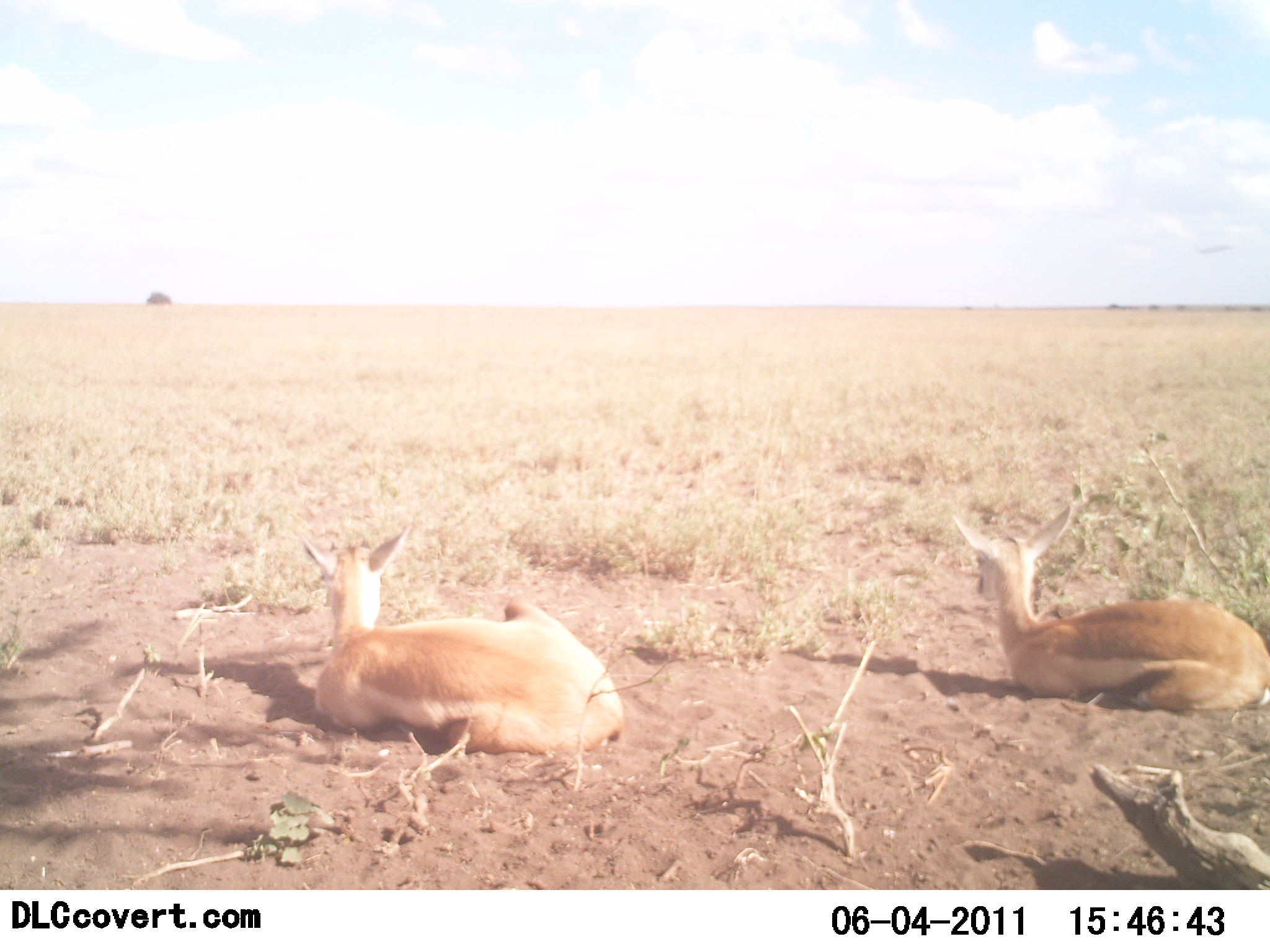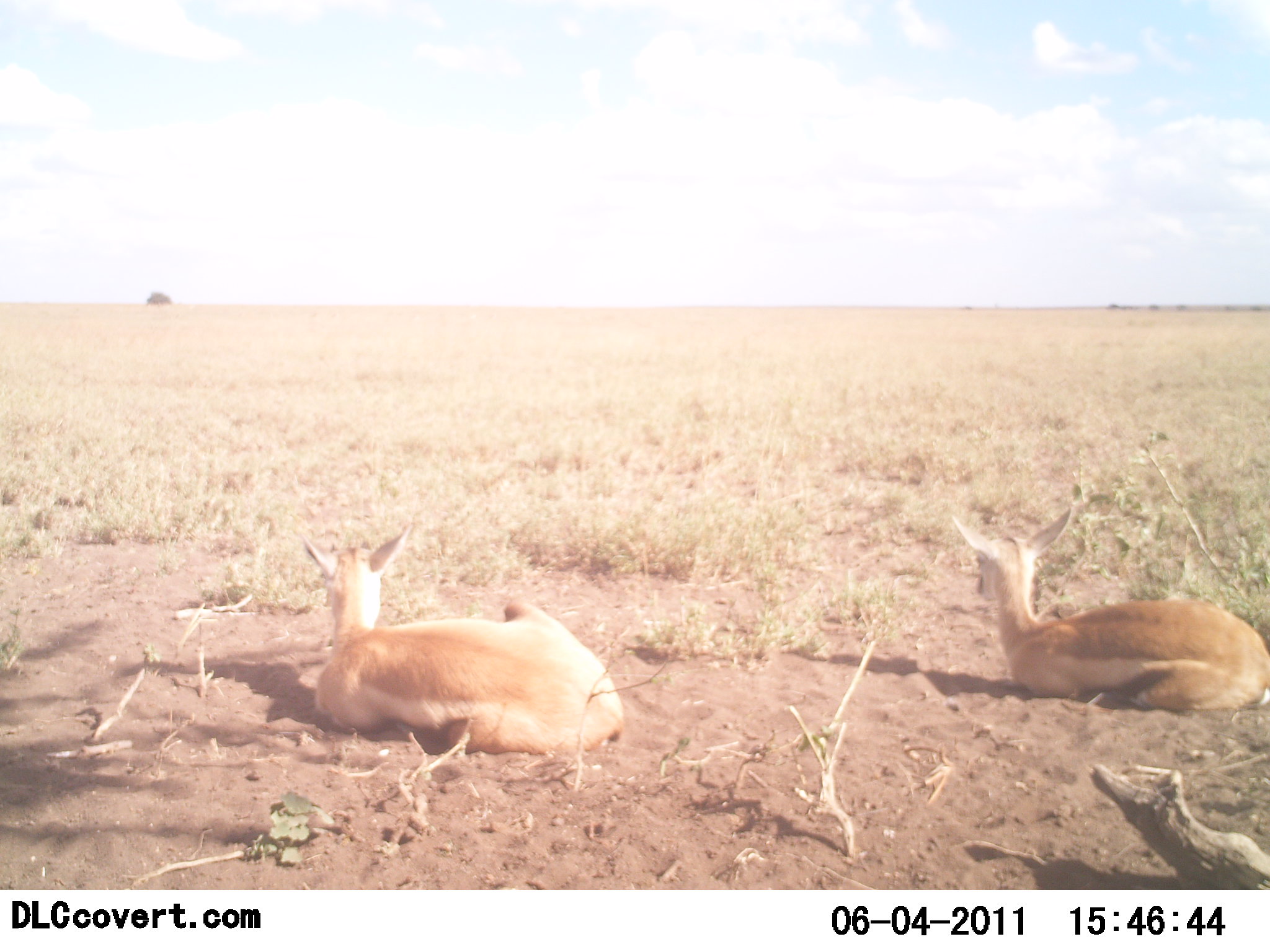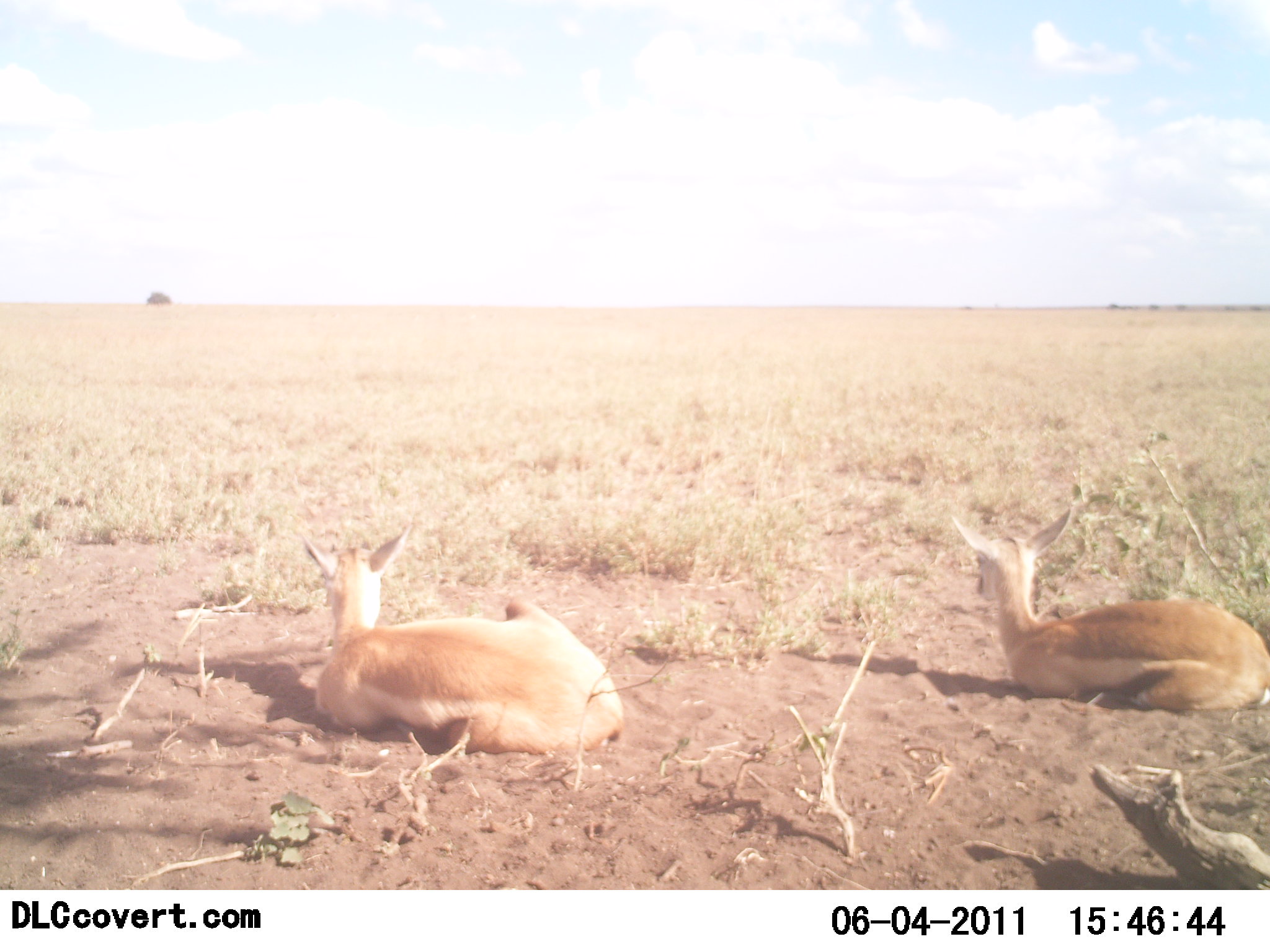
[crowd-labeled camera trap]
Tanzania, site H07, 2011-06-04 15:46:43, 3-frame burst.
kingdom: Animalia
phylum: Chordata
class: Mammalia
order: Artiodactyla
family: Bovidae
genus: Nanger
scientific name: Nanger granti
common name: grant's gazelle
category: gazellegrants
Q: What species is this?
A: Gazellegrants (grant's gazelle) (Nanger granti).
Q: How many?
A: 2.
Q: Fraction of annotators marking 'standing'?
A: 0%.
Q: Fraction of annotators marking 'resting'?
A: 92%.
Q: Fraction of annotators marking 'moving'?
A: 0%.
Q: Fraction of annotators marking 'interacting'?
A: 8%.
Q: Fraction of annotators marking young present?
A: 0%.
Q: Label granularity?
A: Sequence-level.